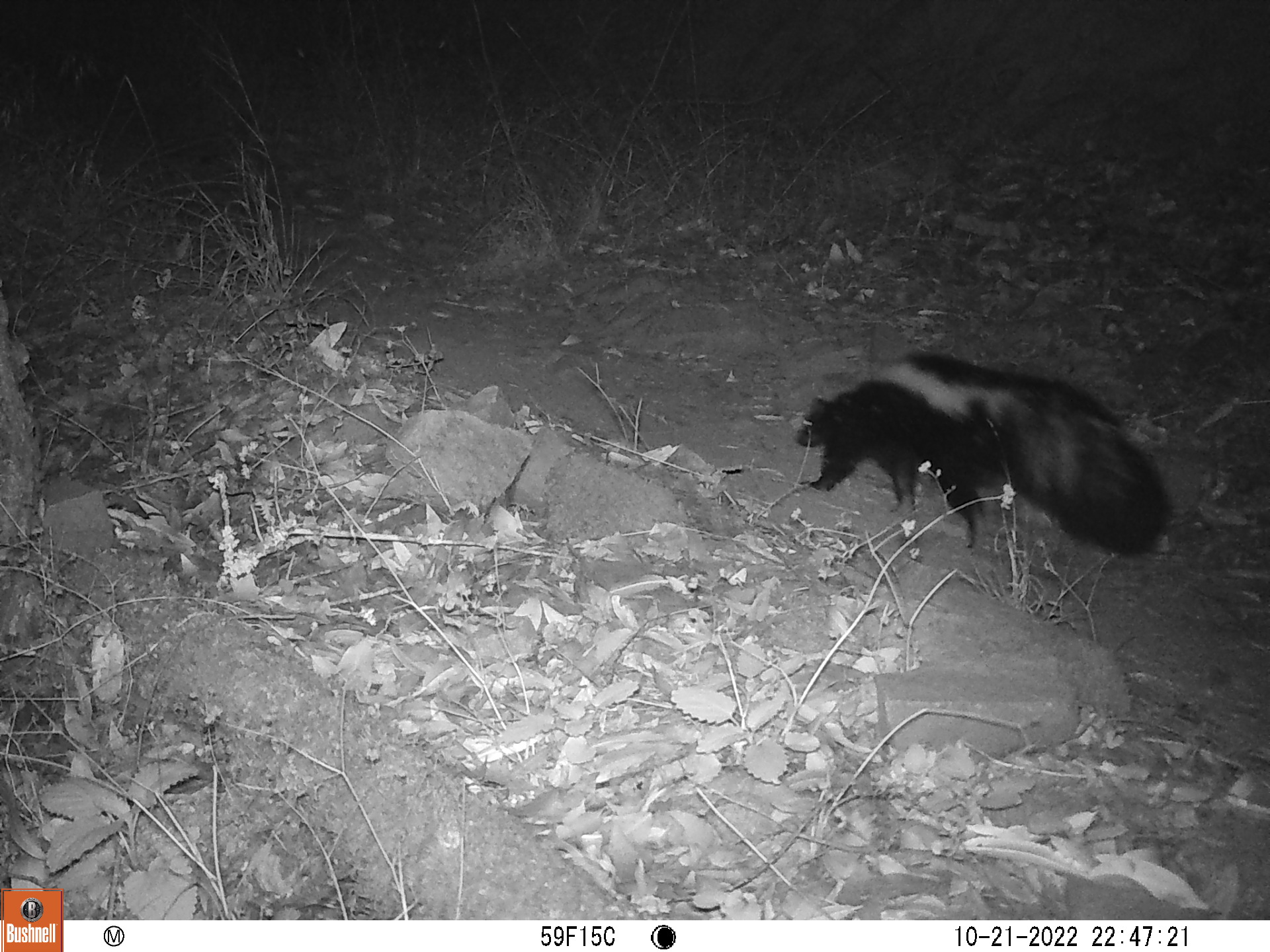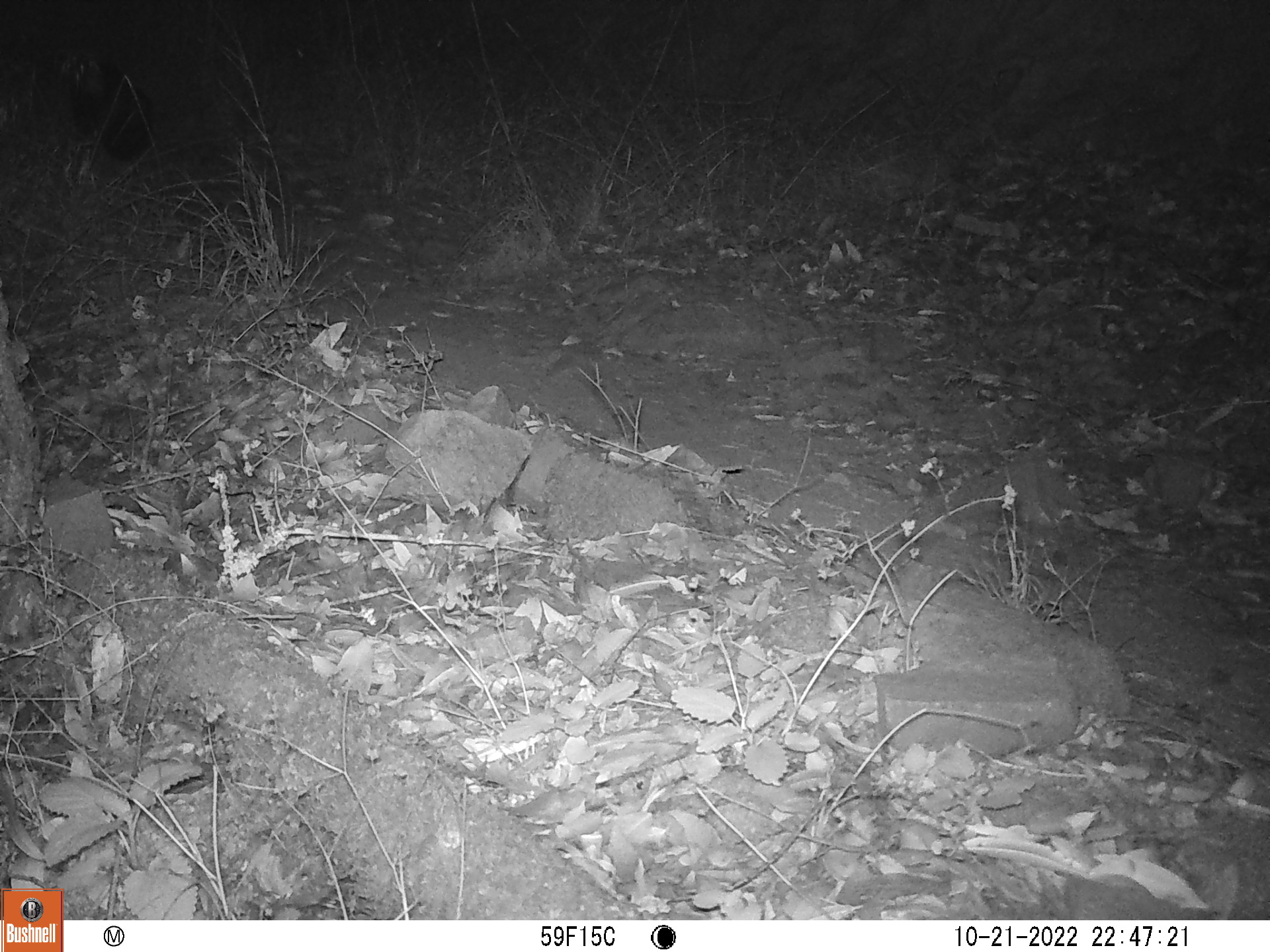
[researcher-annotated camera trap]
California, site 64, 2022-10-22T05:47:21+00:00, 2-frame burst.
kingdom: Animalia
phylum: Chordata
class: Mammalia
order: Carnivora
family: Mephitidae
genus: Mephitis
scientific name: Mephitis mephitis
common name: striped skunk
Striped skunk (Mephitis mephitis).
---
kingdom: Animalia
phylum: Chordata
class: Mammalia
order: Carnivora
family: Canidae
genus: Urocyon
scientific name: Urocyon cinereoargenteus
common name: gray fox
Gray fox (Urocyon cinereoargenteus).